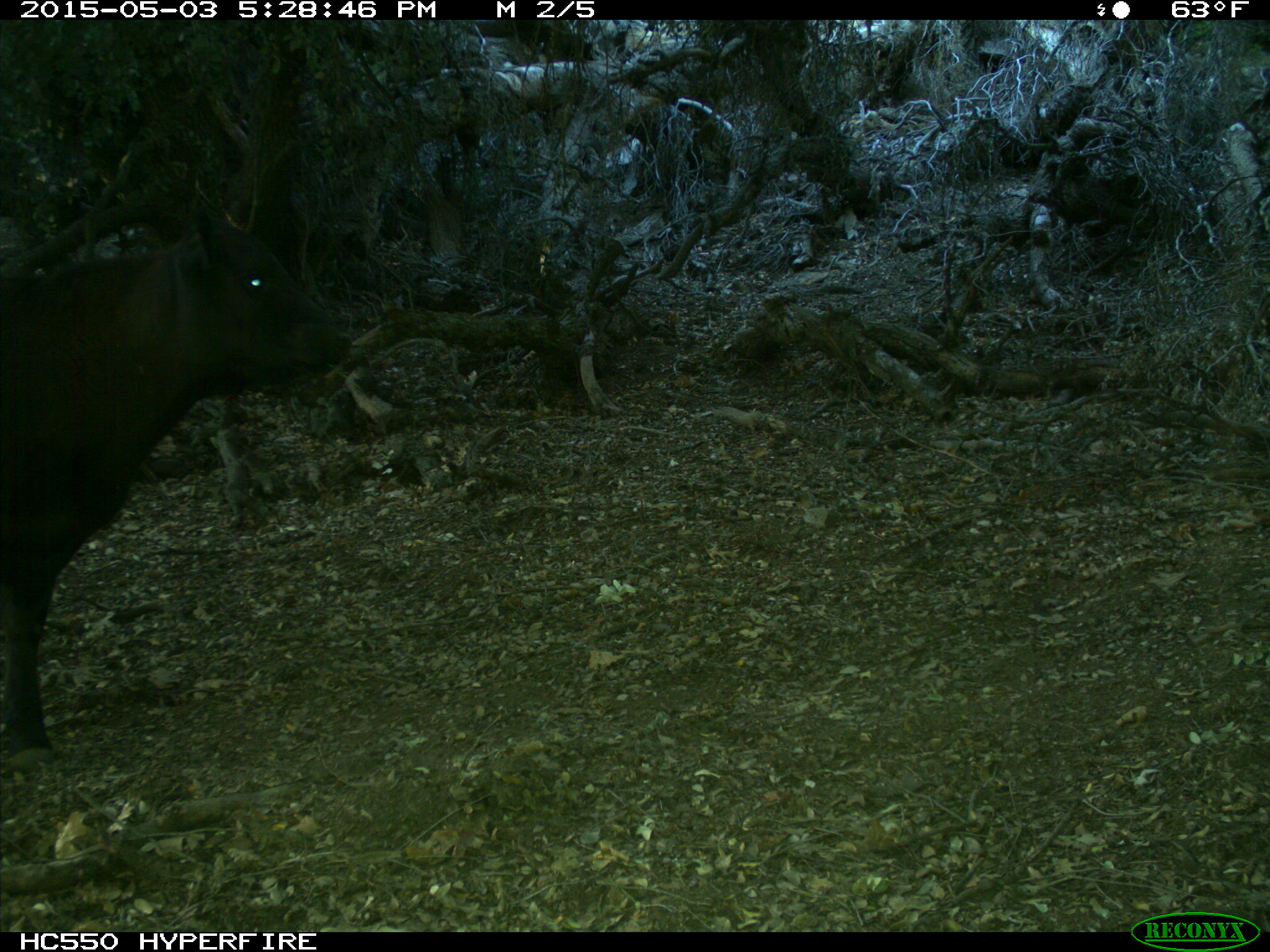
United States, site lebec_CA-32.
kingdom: Animalia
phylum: Chordata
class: Mammalia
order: Artiodactyla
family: Bovidae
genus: Bos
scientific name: Bos taurus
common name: domestic cow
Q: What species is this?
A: Bos taurus (domestic cow).